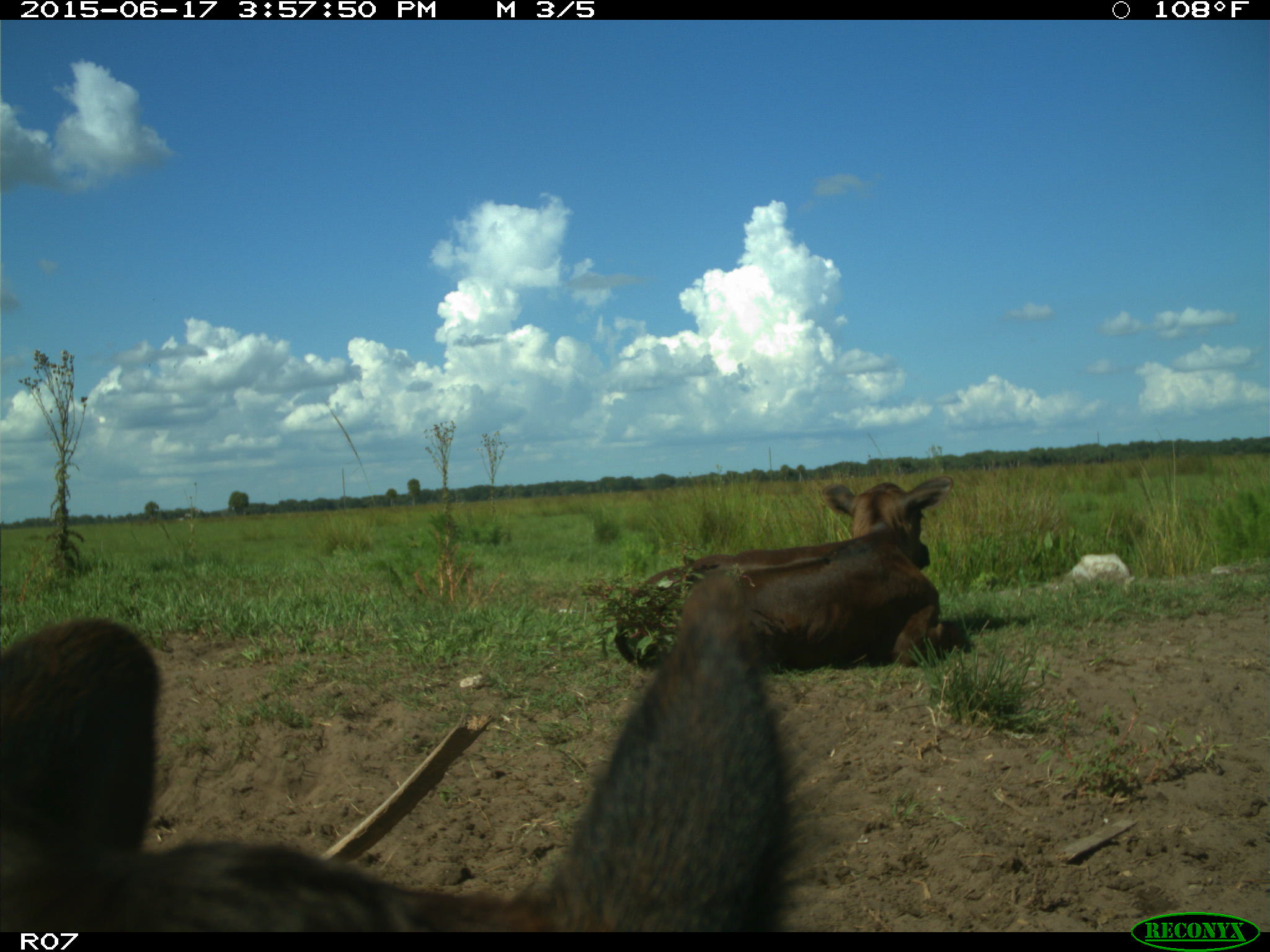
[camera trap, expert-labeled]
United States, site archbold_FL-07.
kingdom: Animalia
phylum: Chordata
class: Mammalia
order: Artiodactyla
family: Bovidae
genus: Bos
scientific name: Bos taurus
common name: domestic cow